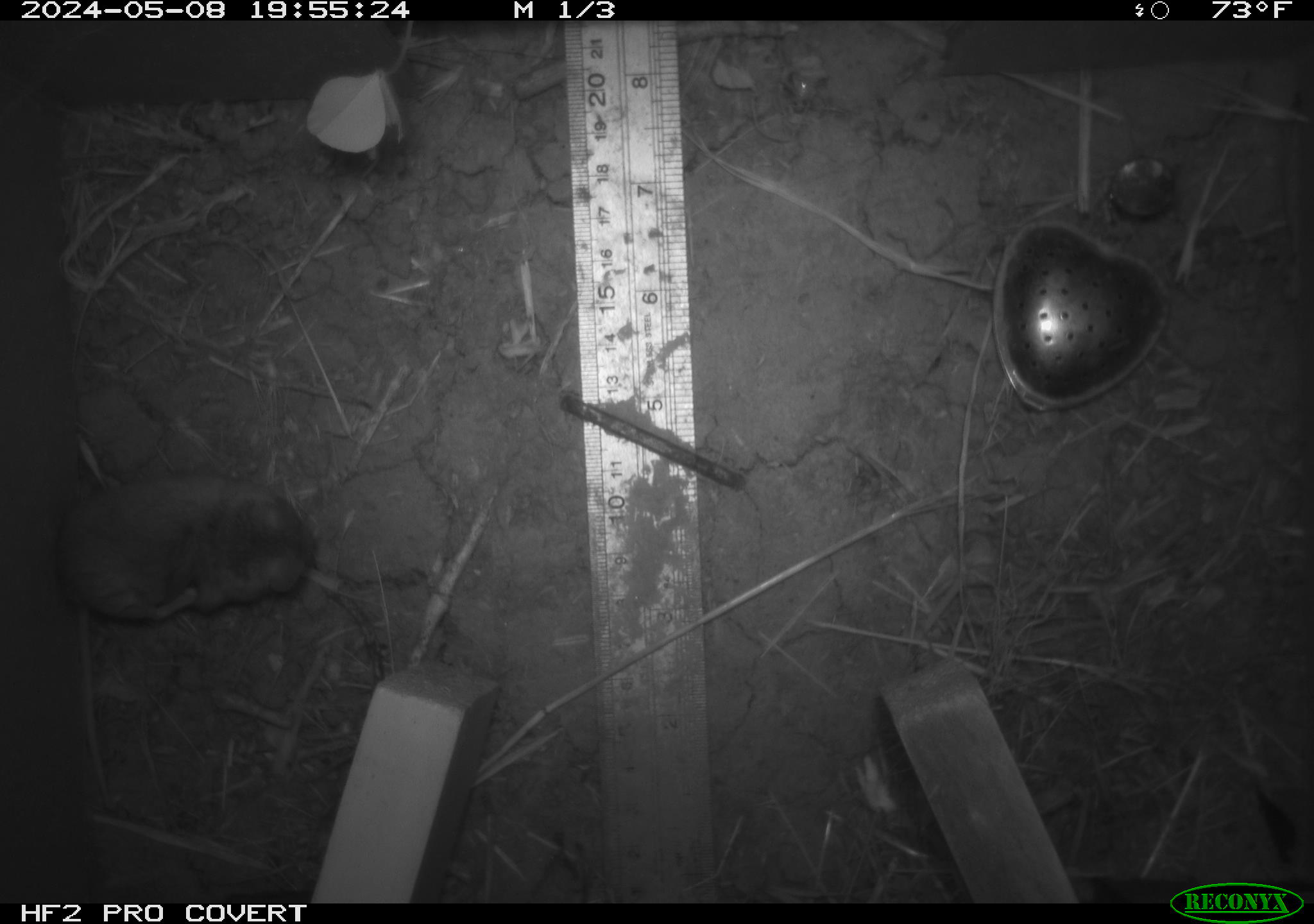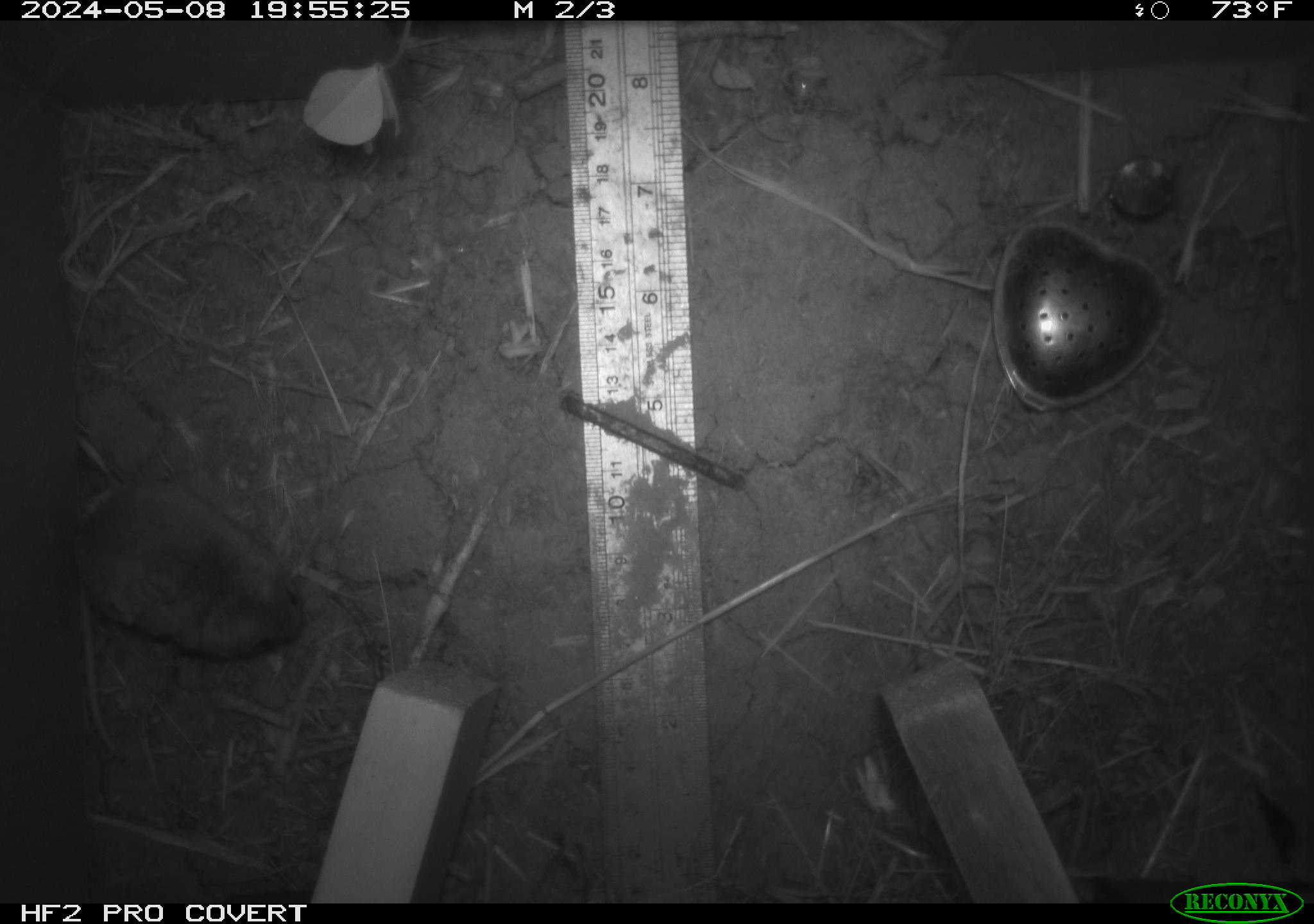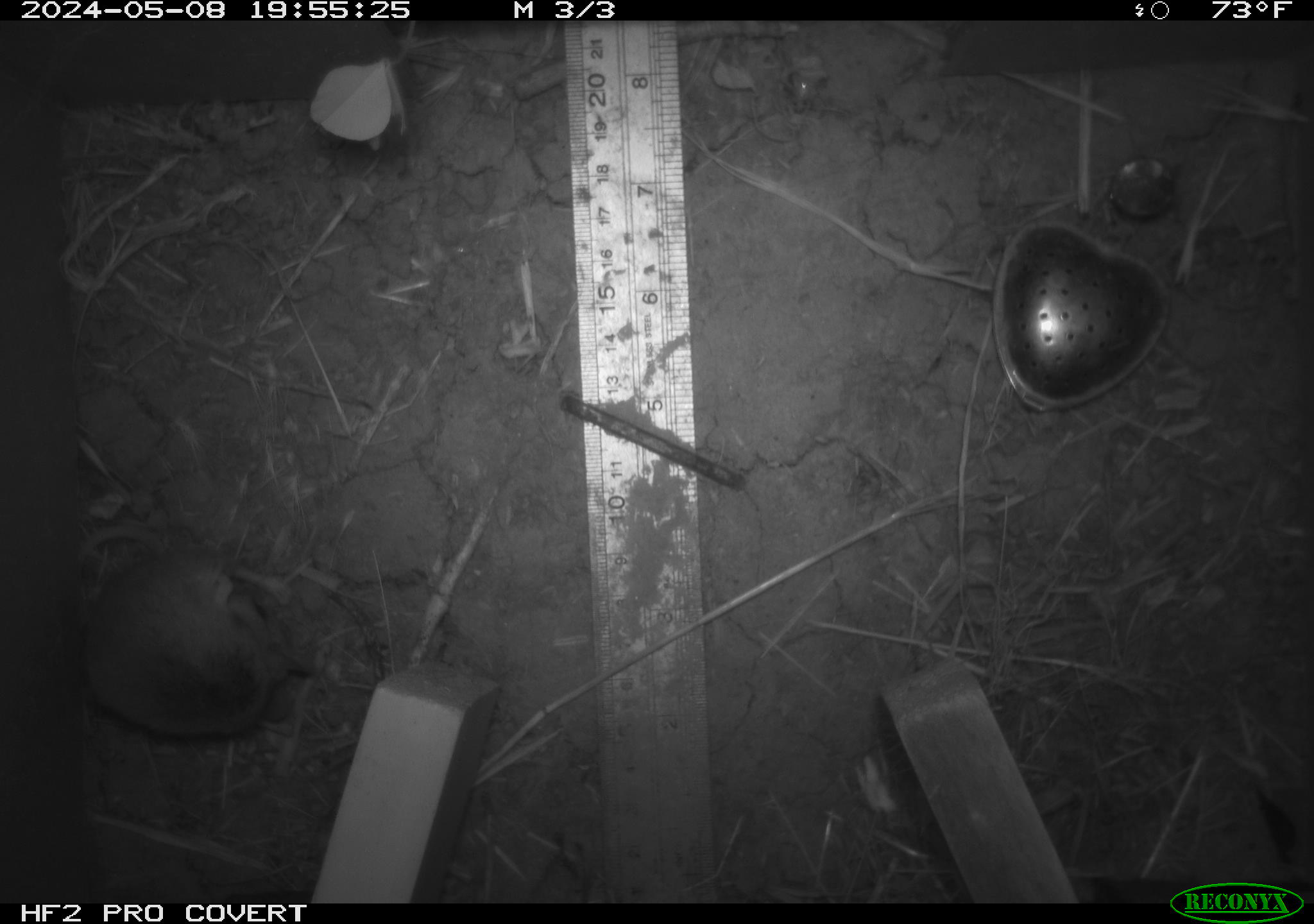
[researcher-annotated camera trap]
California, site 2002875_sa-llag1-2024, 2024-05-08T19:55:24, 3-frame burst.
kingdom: Animalia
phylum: Chordata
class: Mammalia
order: Rodentia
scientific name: Rodentia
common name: mouse species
Mouse species (Rodentia).